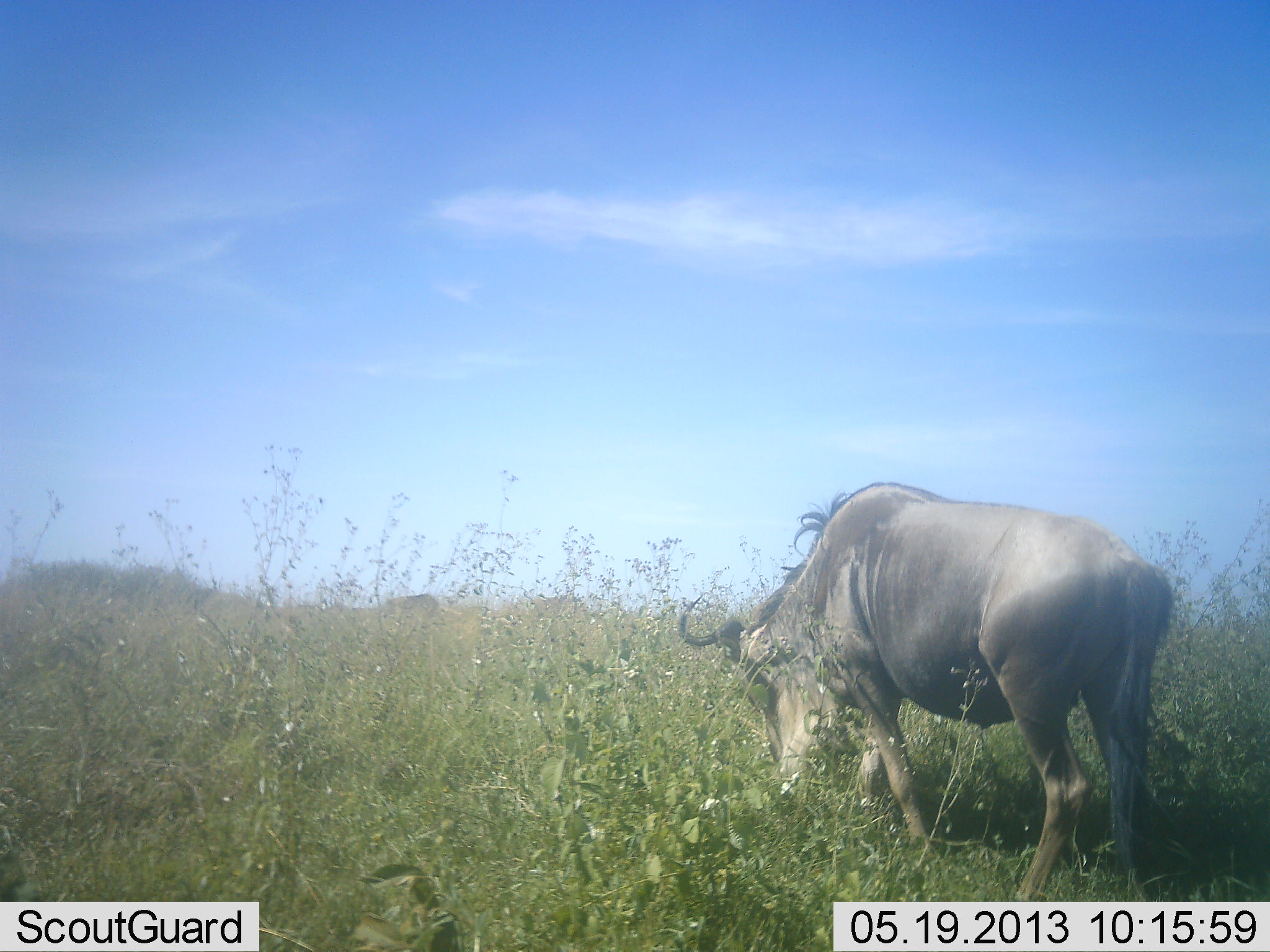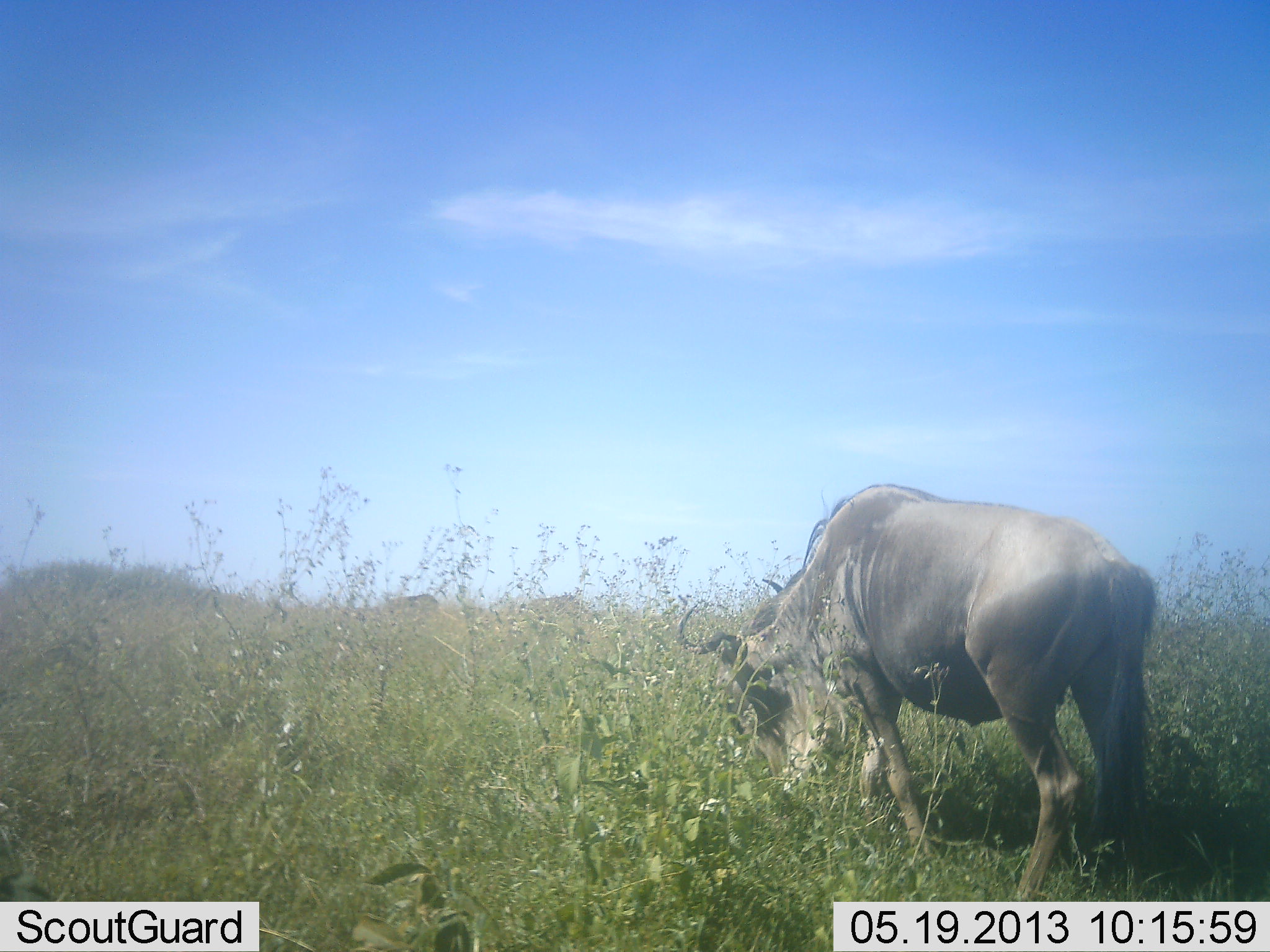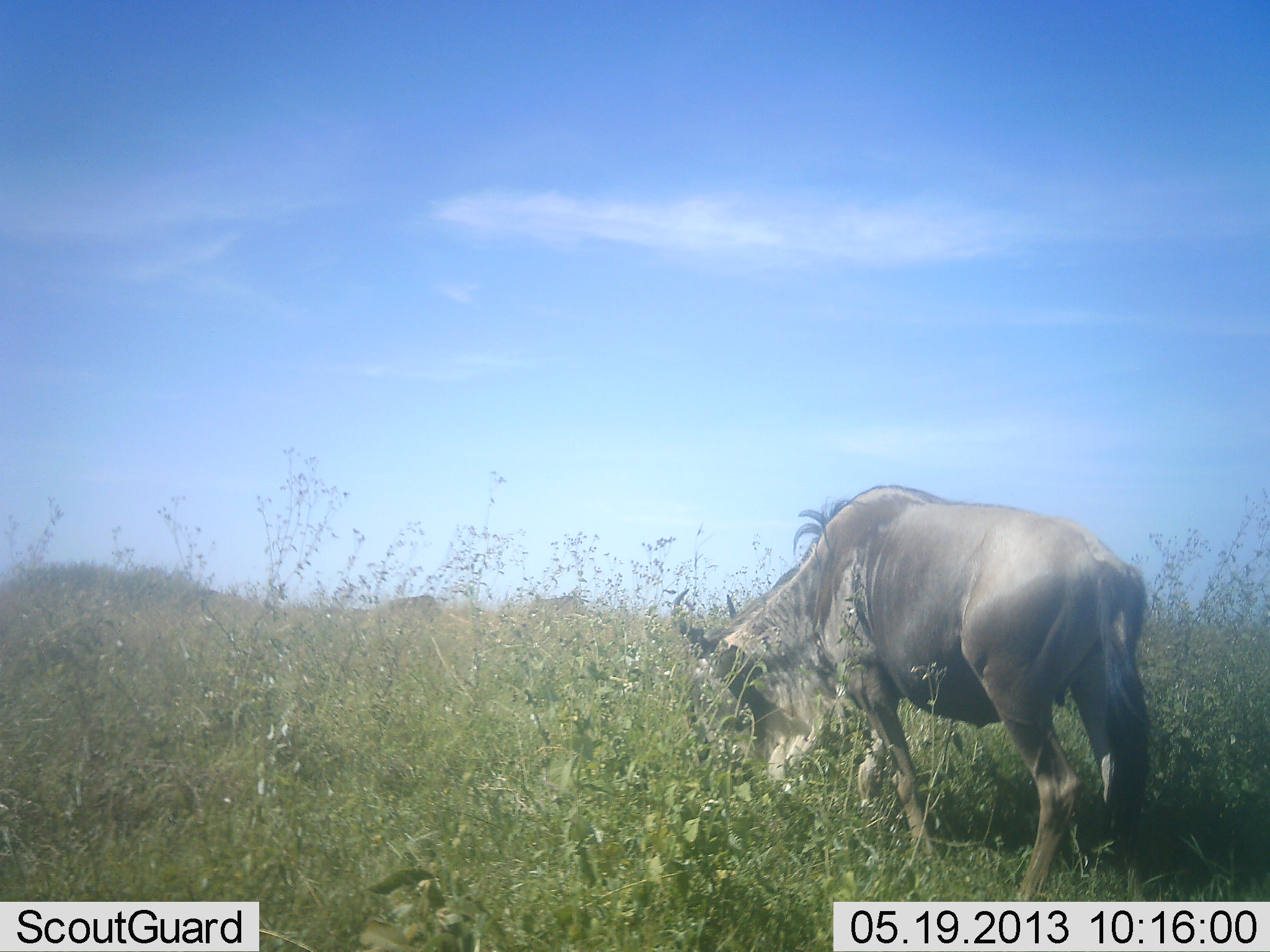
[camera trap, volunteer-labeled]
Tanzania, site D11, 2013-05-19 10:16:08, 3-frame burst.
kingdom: Animalia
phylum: Chordata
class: Mammalia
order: Artiodactyla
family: Bovidae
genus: Connochaetes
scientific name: Connochaetes taurinus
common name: blue wildebeest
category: wildebeest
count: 1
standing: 15%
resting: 0%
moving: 0%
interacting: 0%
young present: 0%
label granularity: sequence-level